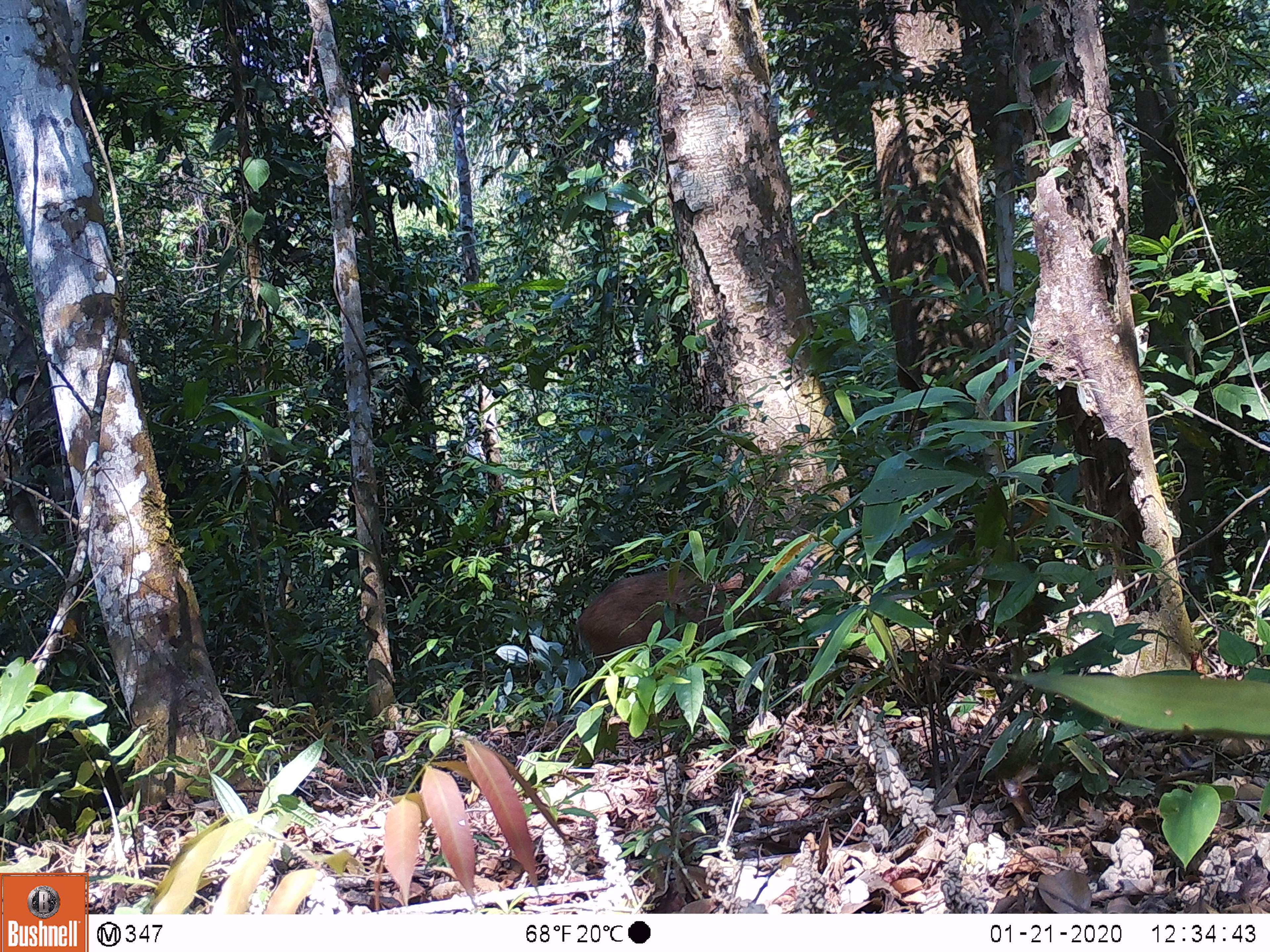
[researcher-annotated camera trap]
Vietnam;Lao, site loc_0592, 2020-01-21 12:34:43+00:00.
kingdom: Animalia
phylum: Chordata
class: Mammalia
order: Artiodactyla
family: Suidae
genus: Sus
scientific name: Sus scrofa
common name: eurasian wild pig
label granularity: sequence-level